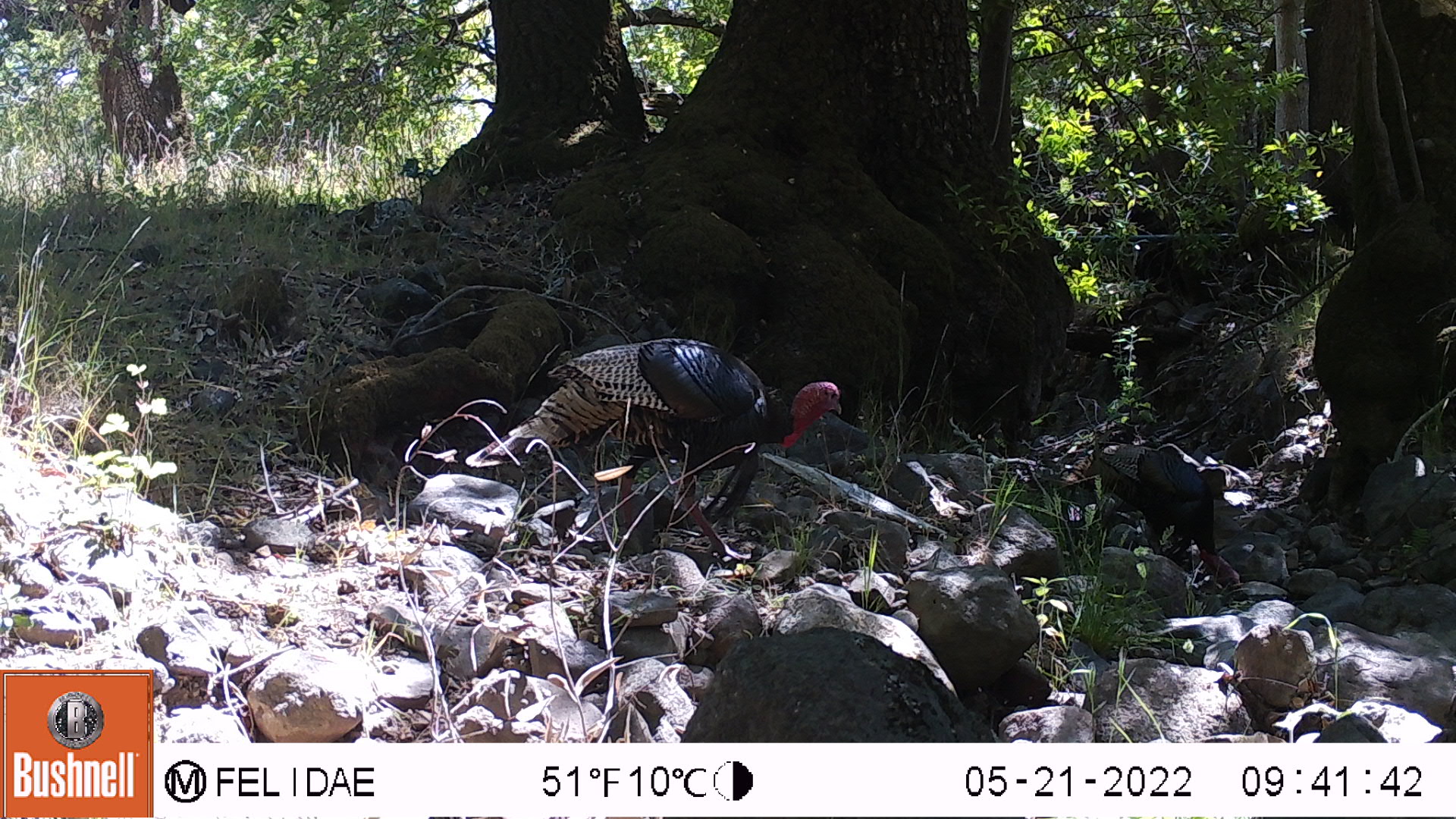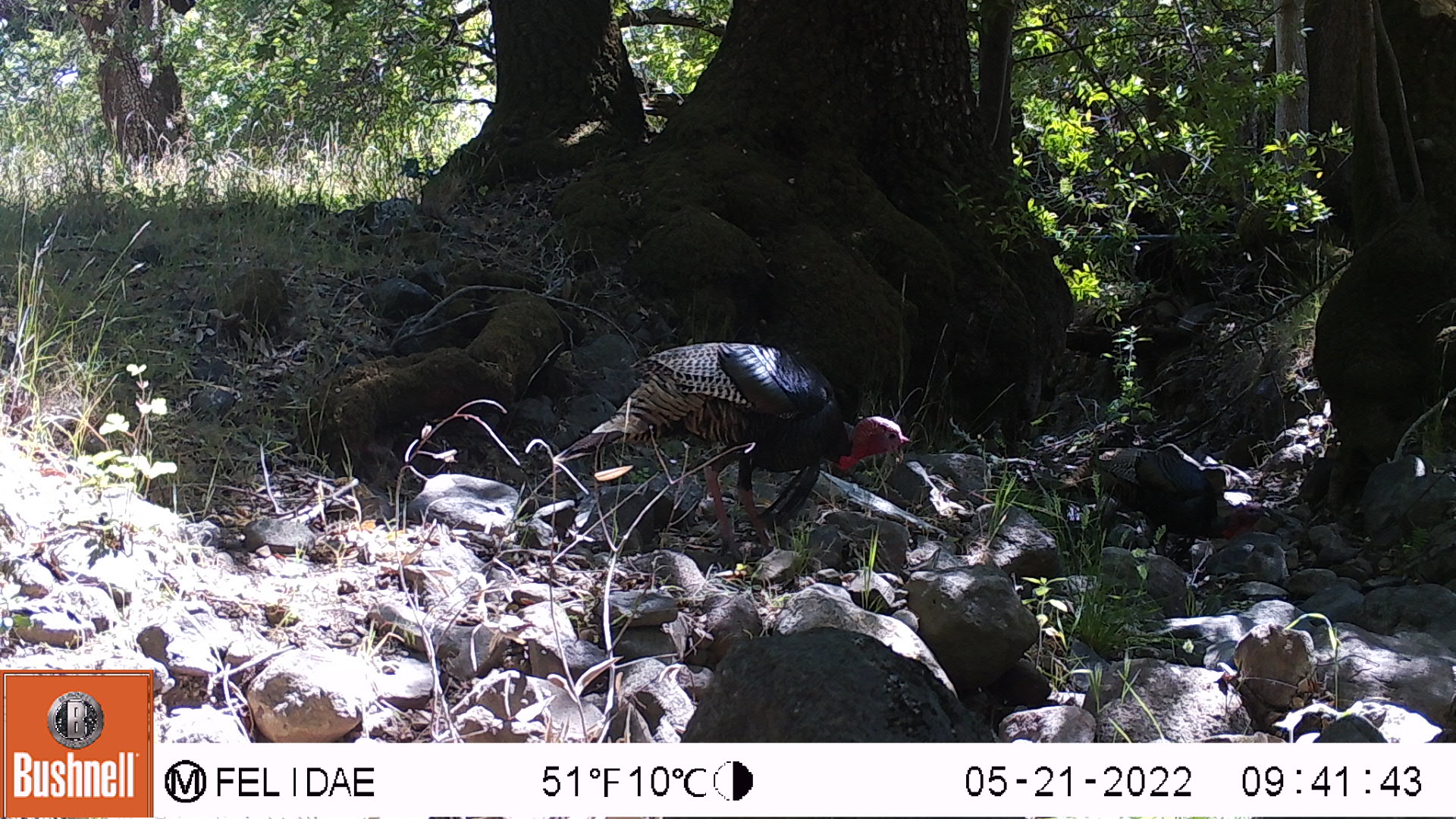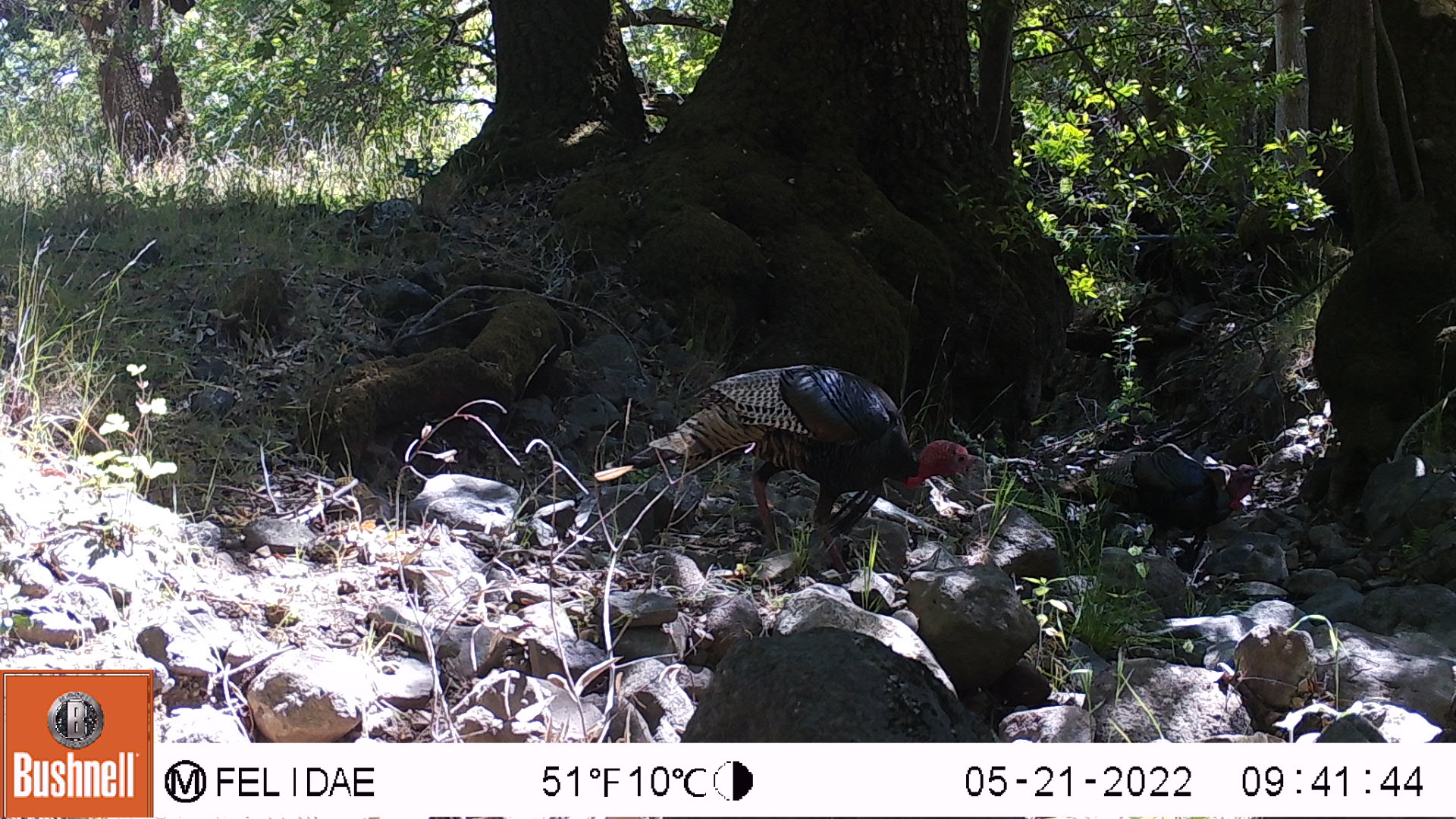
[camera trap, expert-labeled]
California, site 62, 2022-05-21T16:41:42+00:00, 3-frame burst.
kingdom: Animalia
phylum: Chordata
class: Aves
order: Galliformes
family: Phasianidae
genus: Meleagris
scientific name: Meleagris gallopavo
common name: turkey